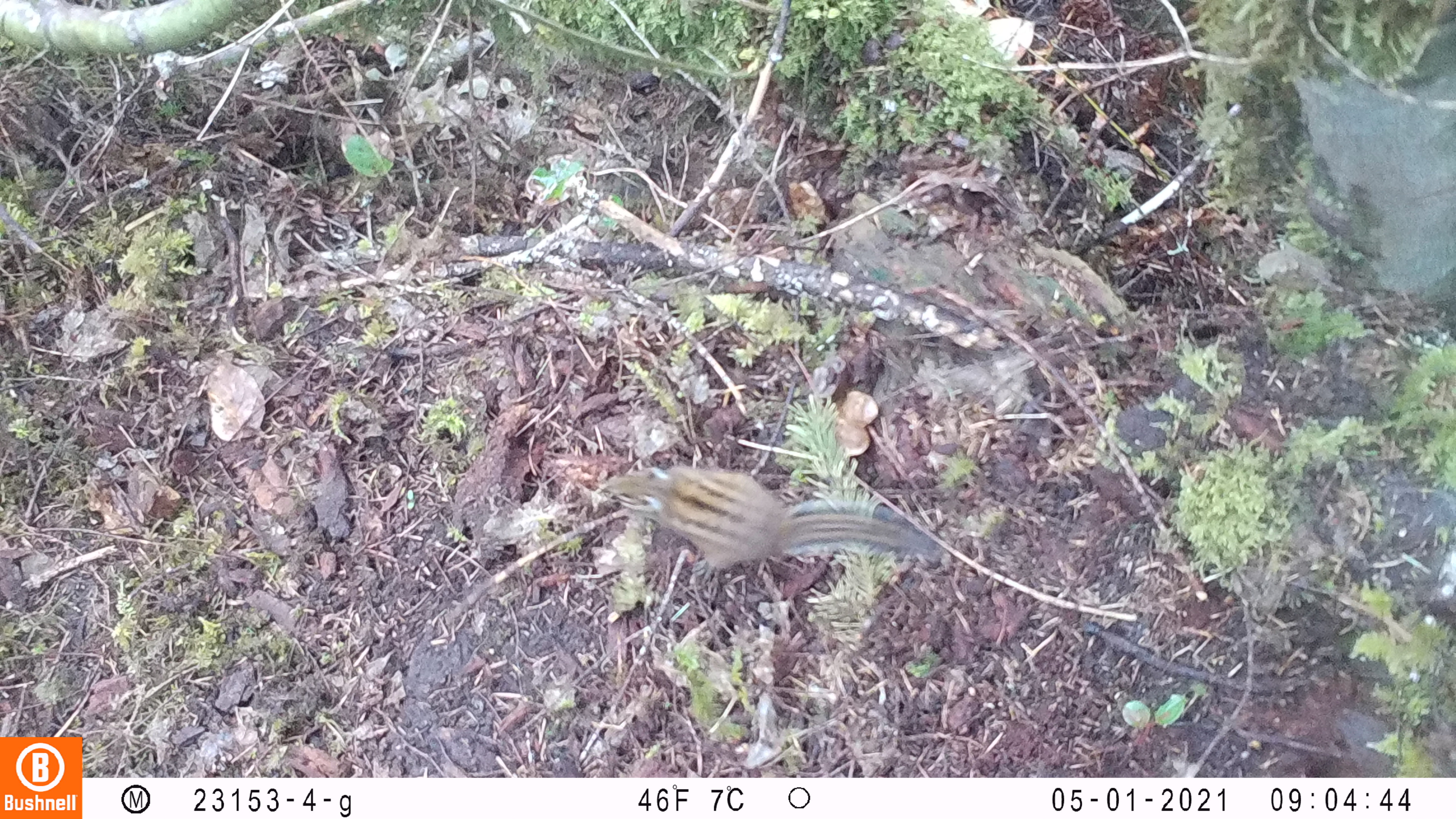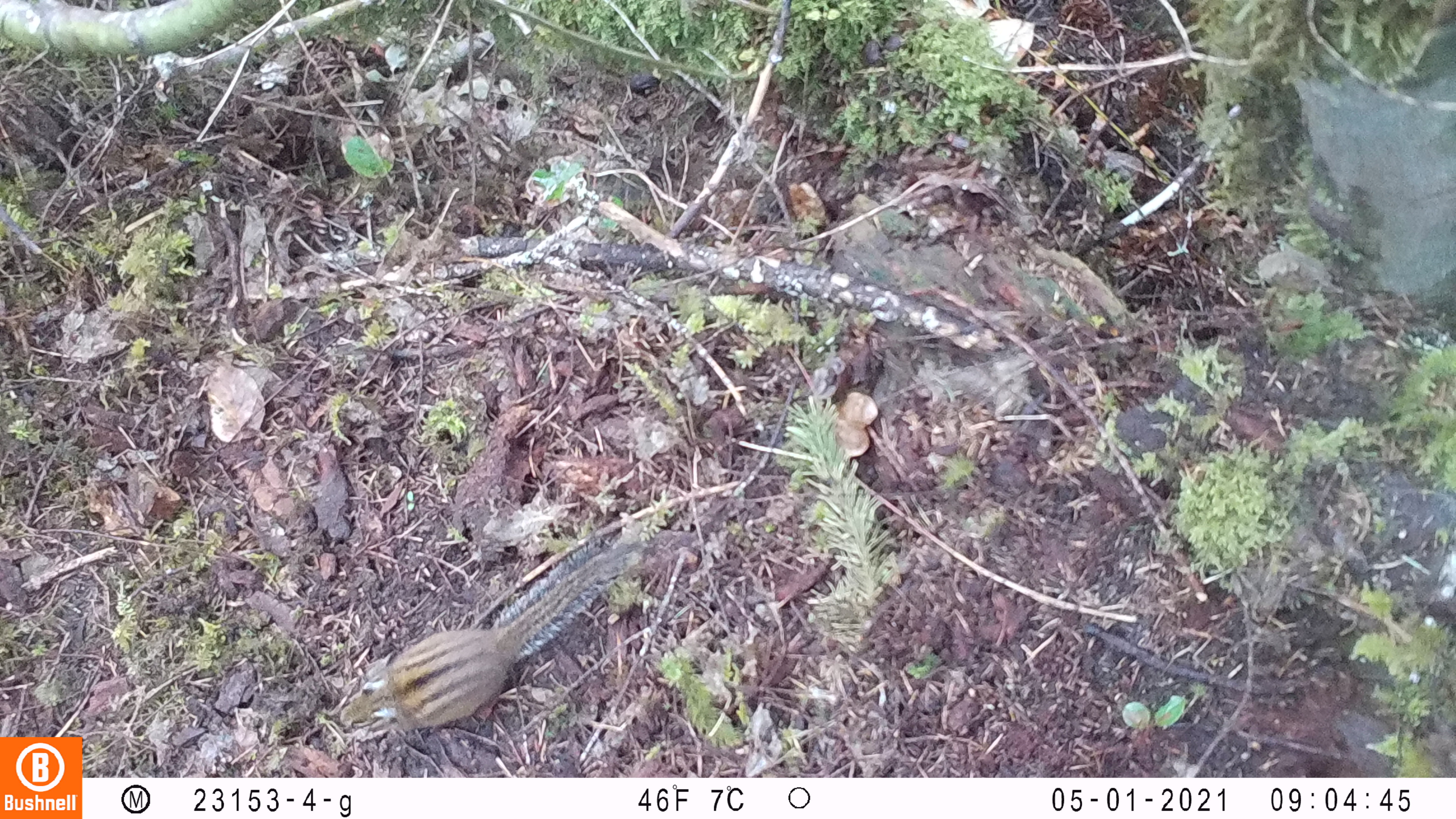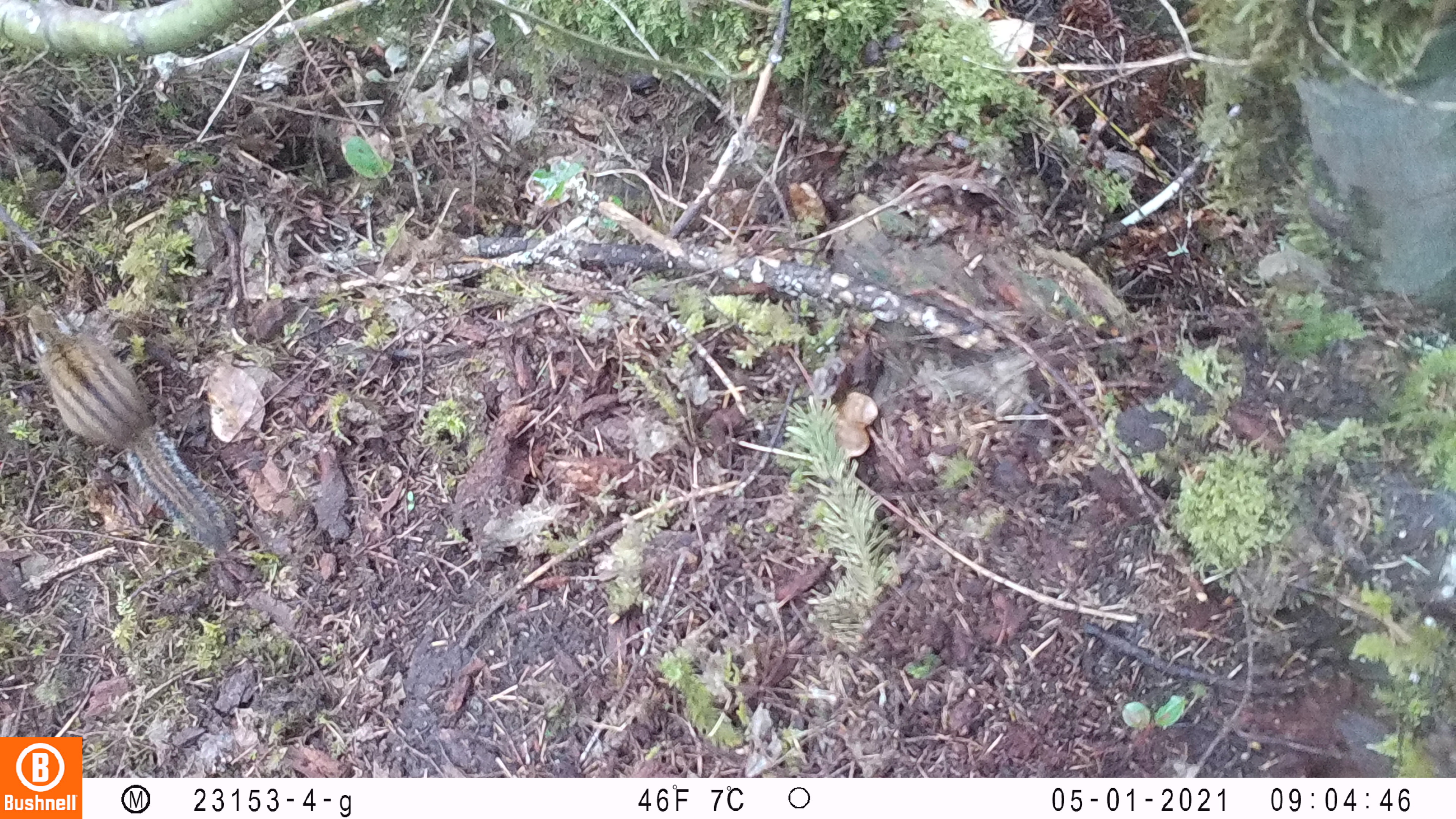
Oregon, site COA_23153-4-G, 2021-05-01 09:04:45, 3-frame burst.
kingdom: Animalia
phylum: Chordata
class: Mammalia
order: Rodentia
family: Sciuridae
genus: Neotamias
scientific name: Neotamias townsendii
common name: townsend's chipmunk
Townsend's chipmunk (Neotamias townsendii).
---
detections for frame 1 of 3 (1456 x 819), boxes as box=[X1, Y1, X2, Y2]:
townsend's chipmunk: box=[591, 457, 948, 589]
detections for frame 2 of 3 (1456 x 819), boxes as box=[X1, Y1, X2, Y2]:
townsend's chipmunk: box=[329, 524, 644, 745]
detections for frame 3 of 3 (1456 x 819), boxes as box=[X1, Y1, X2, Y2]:
townsend's chipmunk: box=[20, 295, 239, 554]